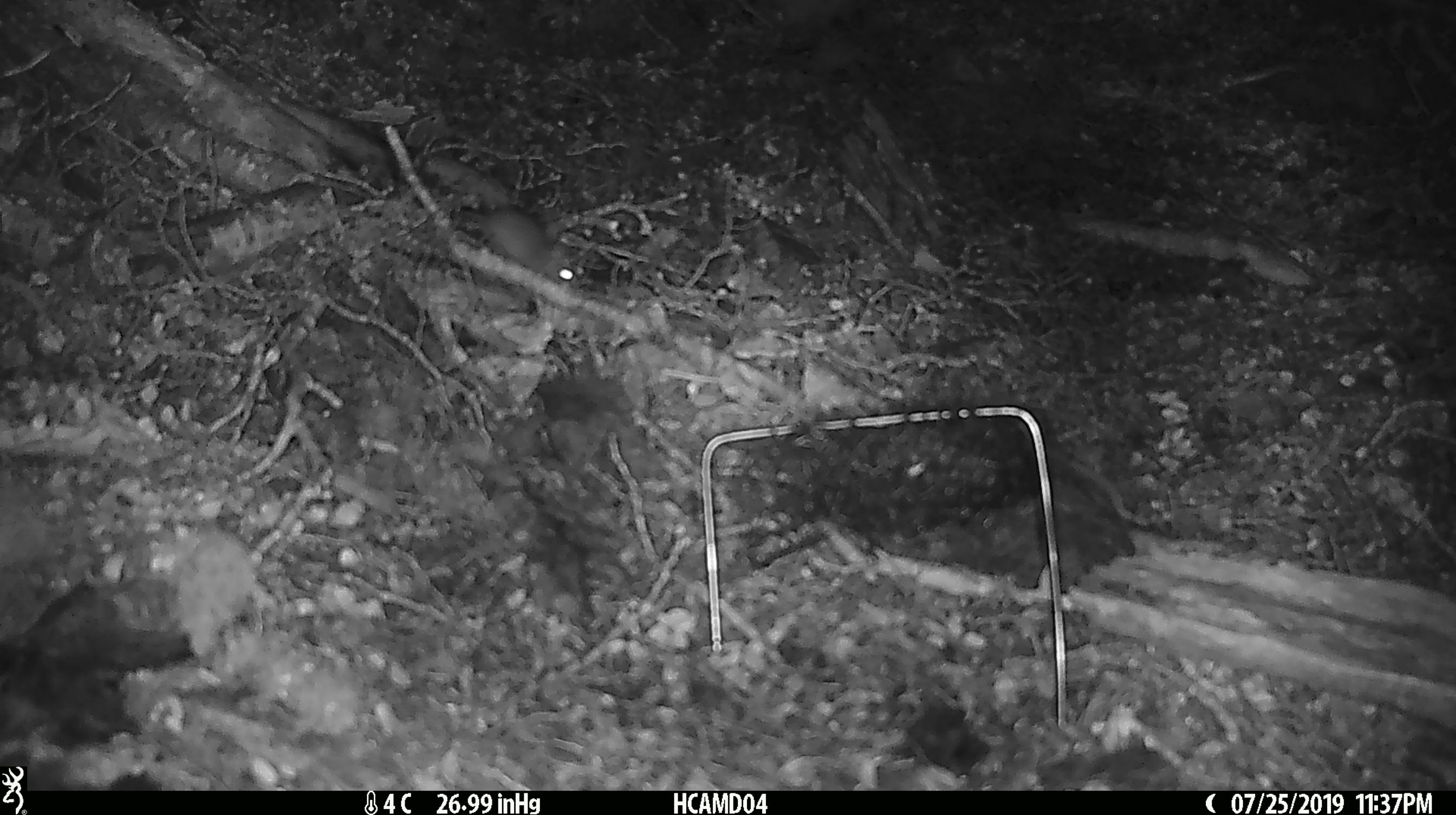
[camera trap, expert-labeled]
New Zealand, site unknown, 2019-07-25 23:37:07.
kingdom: Animalia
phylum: Chordata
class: Mammalia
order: Rodentia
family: Muridae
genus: Mus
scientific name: Mus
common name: mouse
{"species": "mouse (Mus)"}